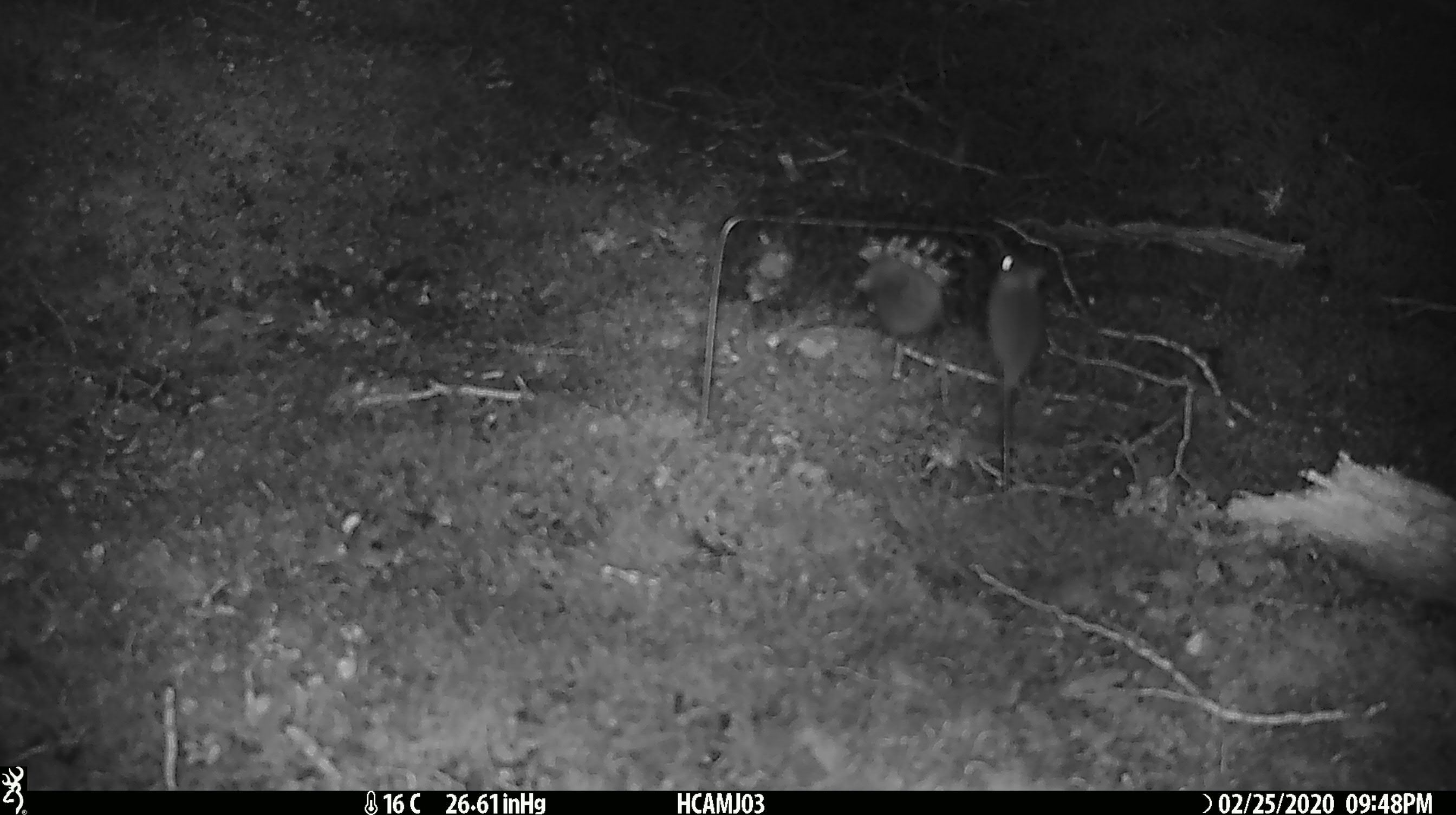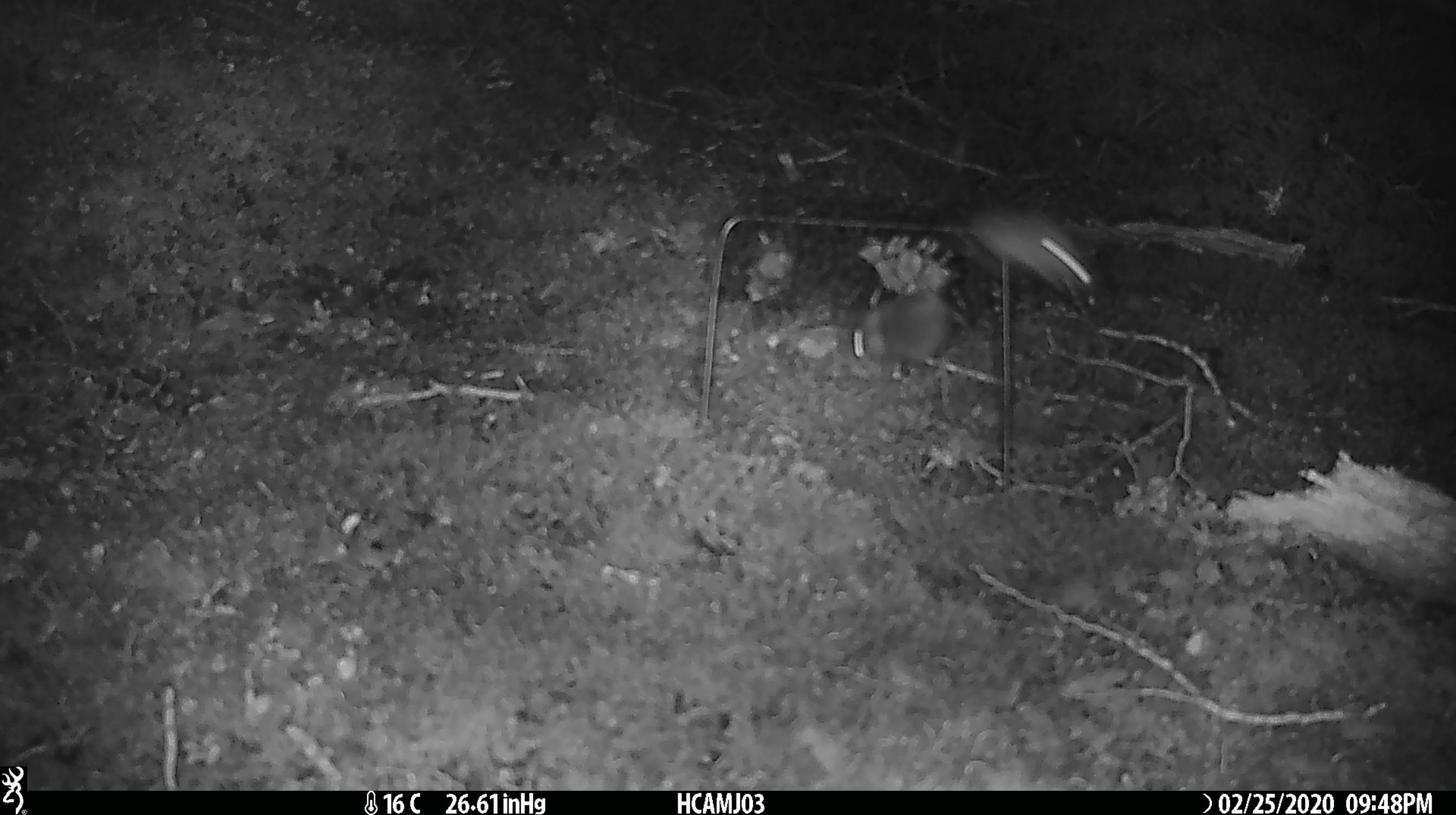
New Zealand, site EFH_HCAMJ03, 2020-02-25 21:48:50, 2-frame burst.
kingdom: Animalia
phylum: Chordata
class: Mammalia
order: Rodentia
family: Muridae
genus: Mus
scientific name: Mus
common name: mouse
Mouse (Mus).